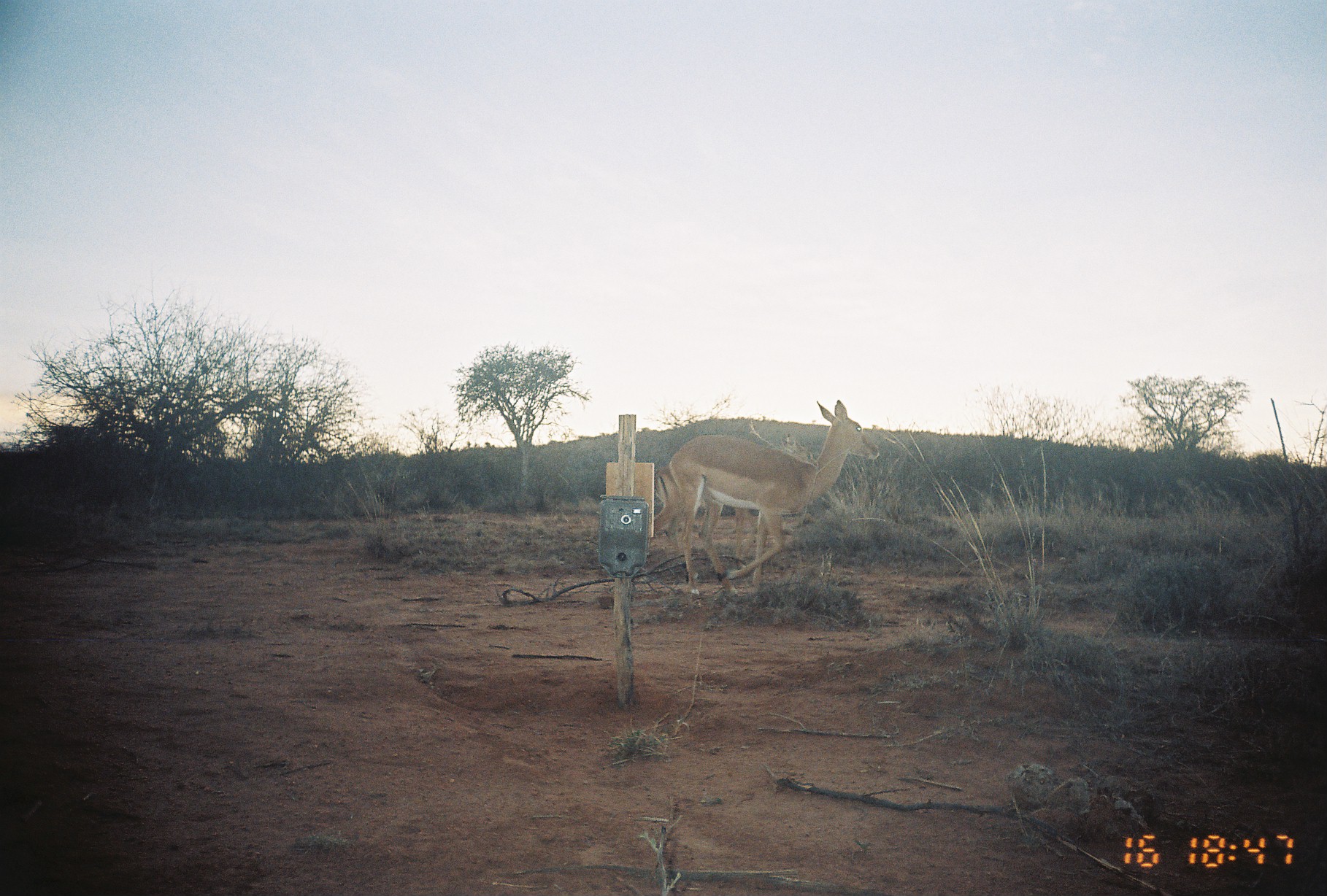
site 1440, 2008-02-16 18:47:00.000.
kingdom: Animalia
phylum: Chordata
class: Mammalia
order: Artiodactyla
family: Bovidae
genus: Aepyceros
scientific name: Aepyceros melampus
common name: impala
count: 1